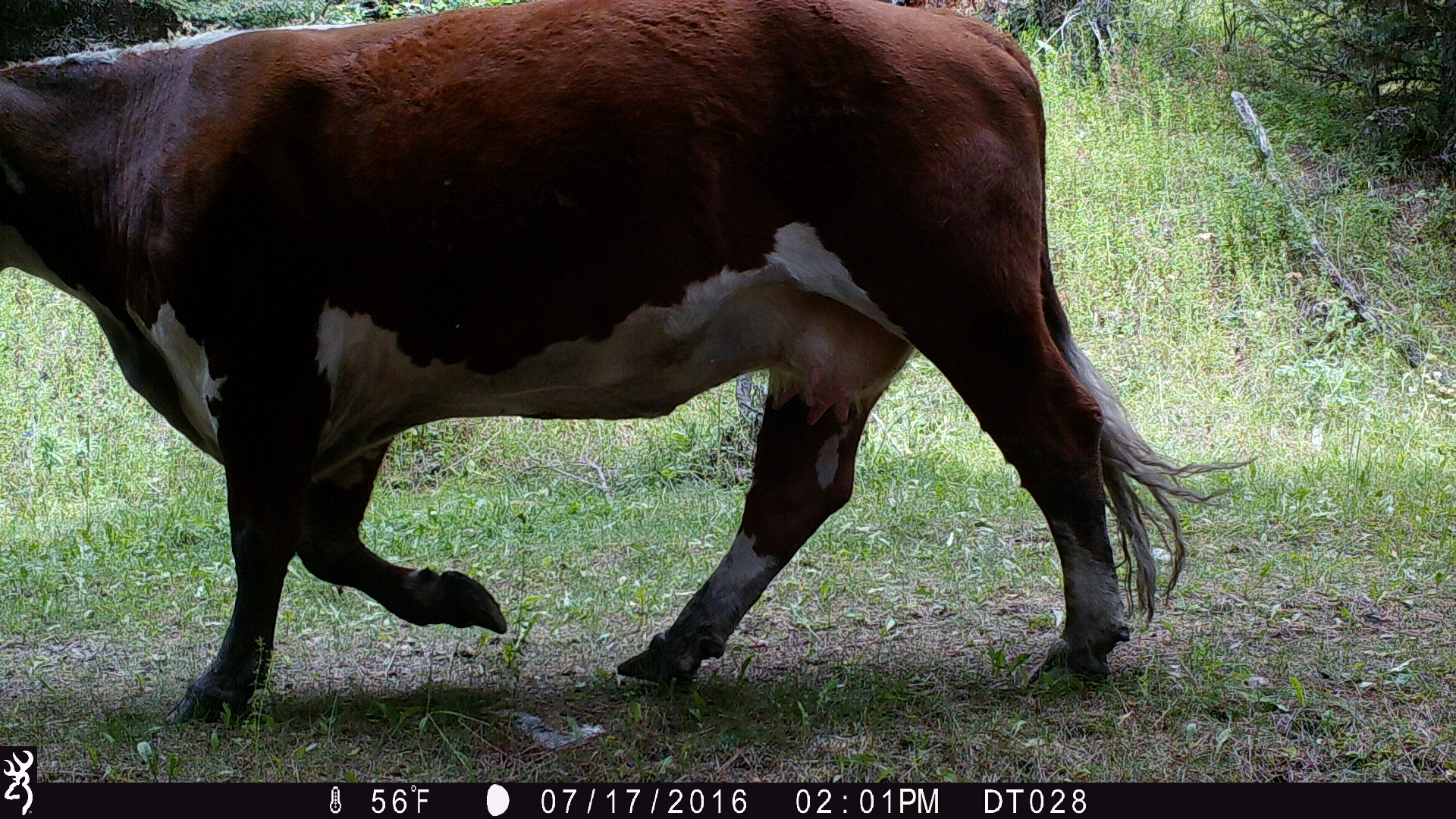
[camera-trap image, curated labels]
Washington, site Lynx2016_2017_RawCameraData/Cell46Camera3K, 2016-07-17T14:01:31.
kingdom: Animalia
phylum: Chordata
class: Mammalia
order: Artiodactyla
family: Bovidae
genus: Bos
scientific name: Bos taurus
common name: domestic cattle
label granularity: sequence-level